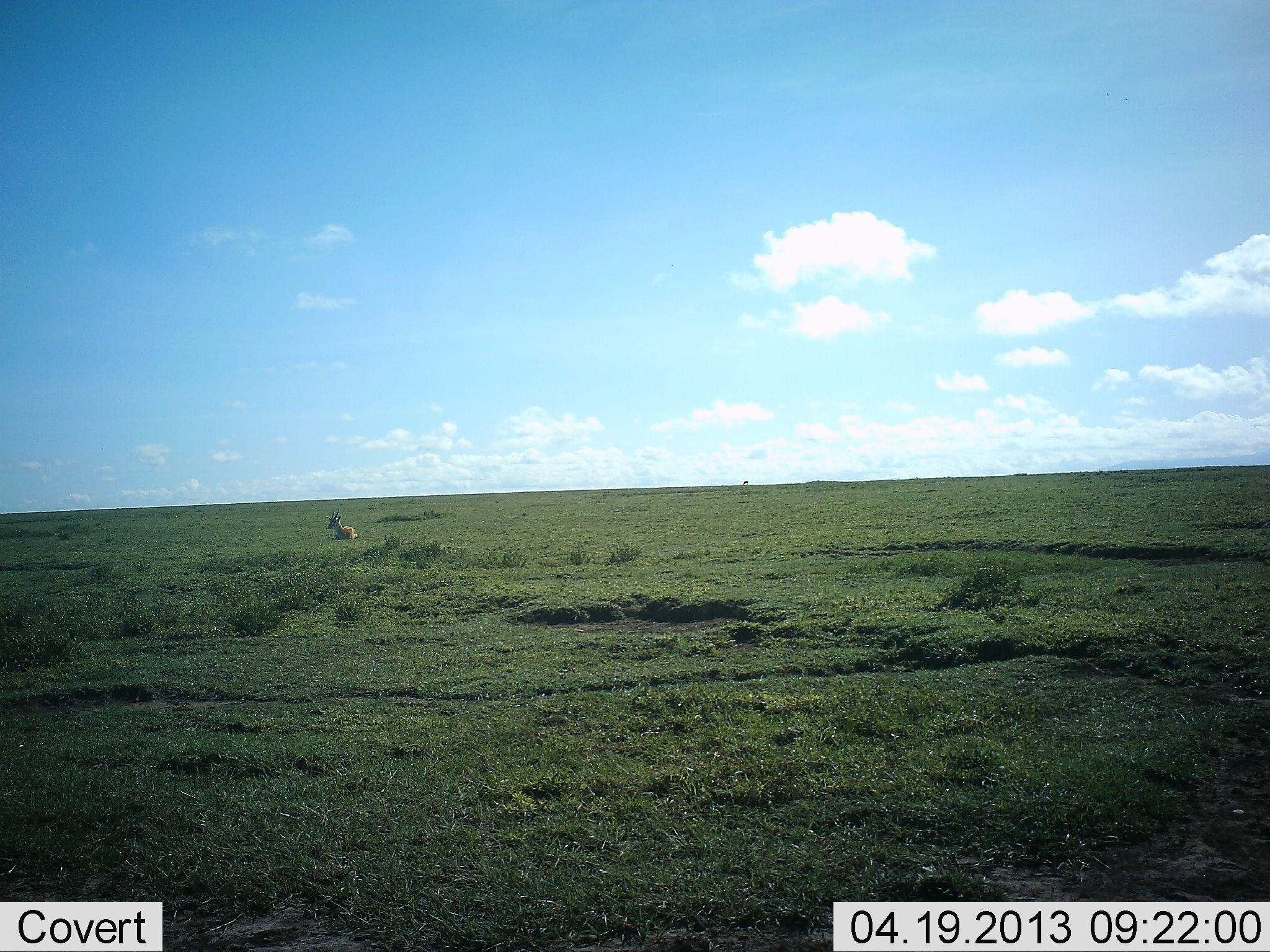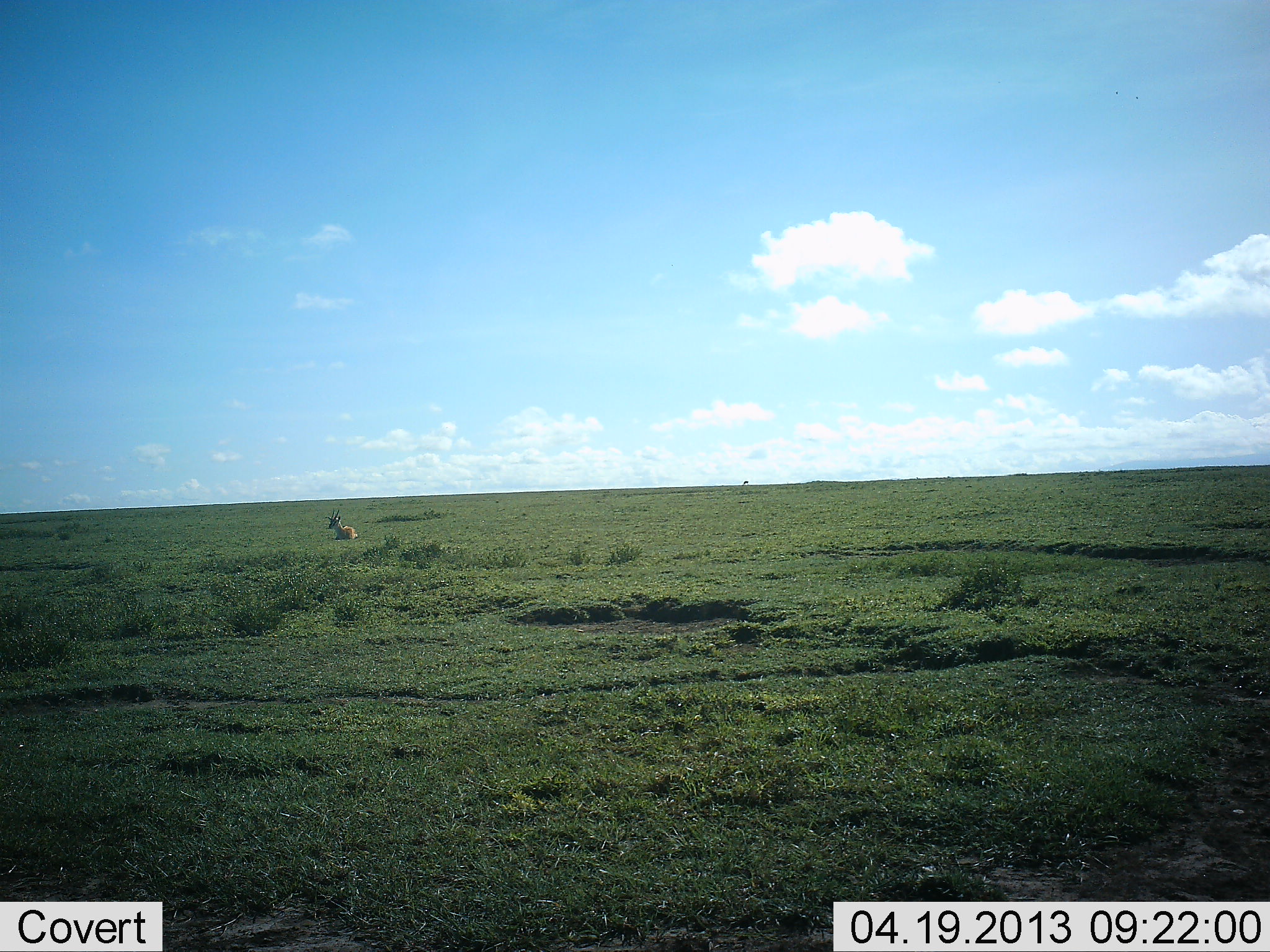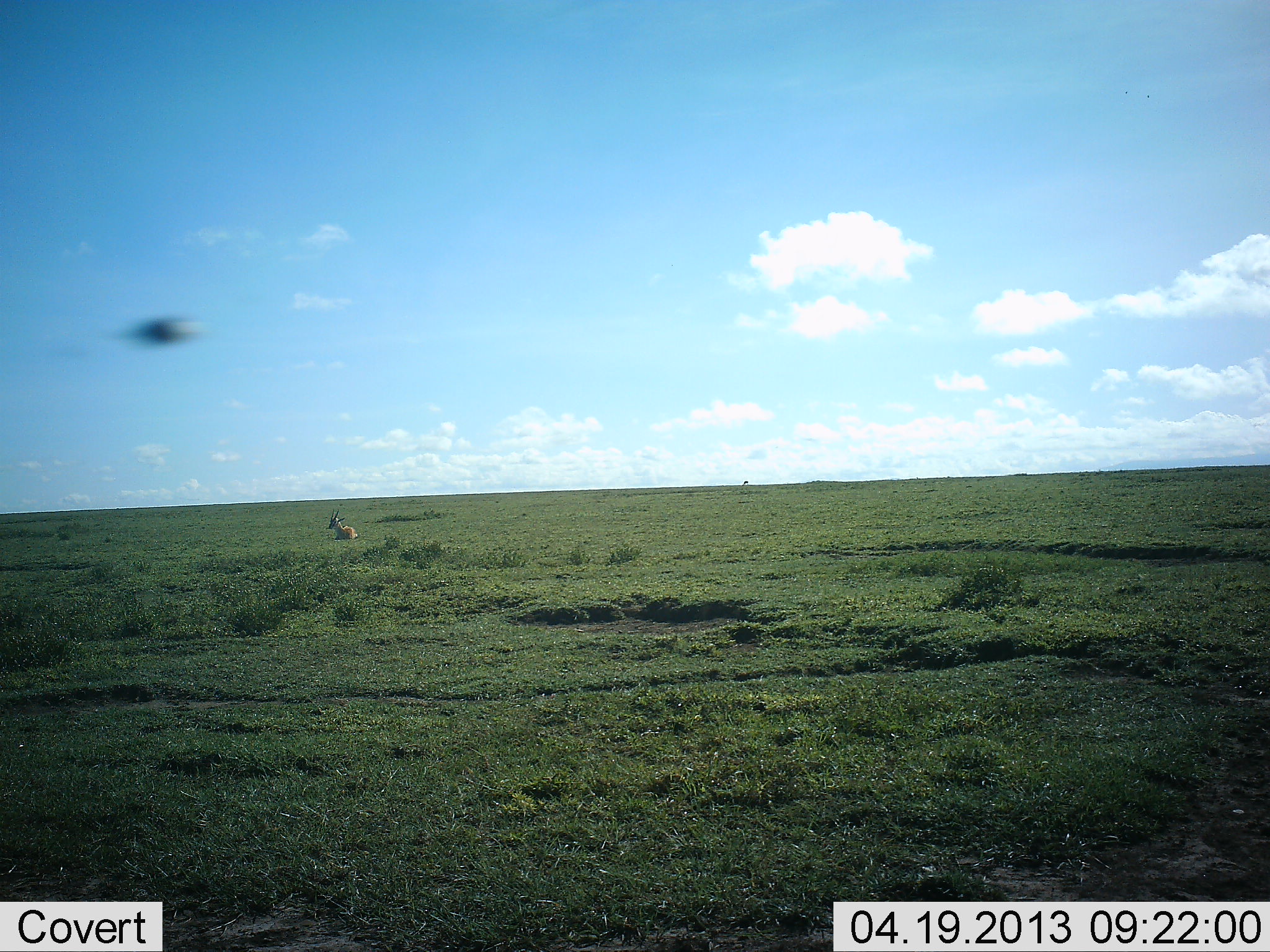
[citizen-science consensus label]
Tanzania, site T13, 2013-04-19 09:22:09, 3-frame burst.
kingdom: Animalia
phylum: Chordata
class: Mammalia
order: Artiodactyla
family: Bovidae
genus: Eudorcas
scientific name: Eudorcas thomsonii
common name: thomson's gazelle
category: gazellethomsons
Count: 1.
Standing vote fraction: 0%.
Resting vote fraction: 100%.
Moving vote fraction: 0%.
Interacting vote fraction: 0%.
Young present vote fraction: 0%.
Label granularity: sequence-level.